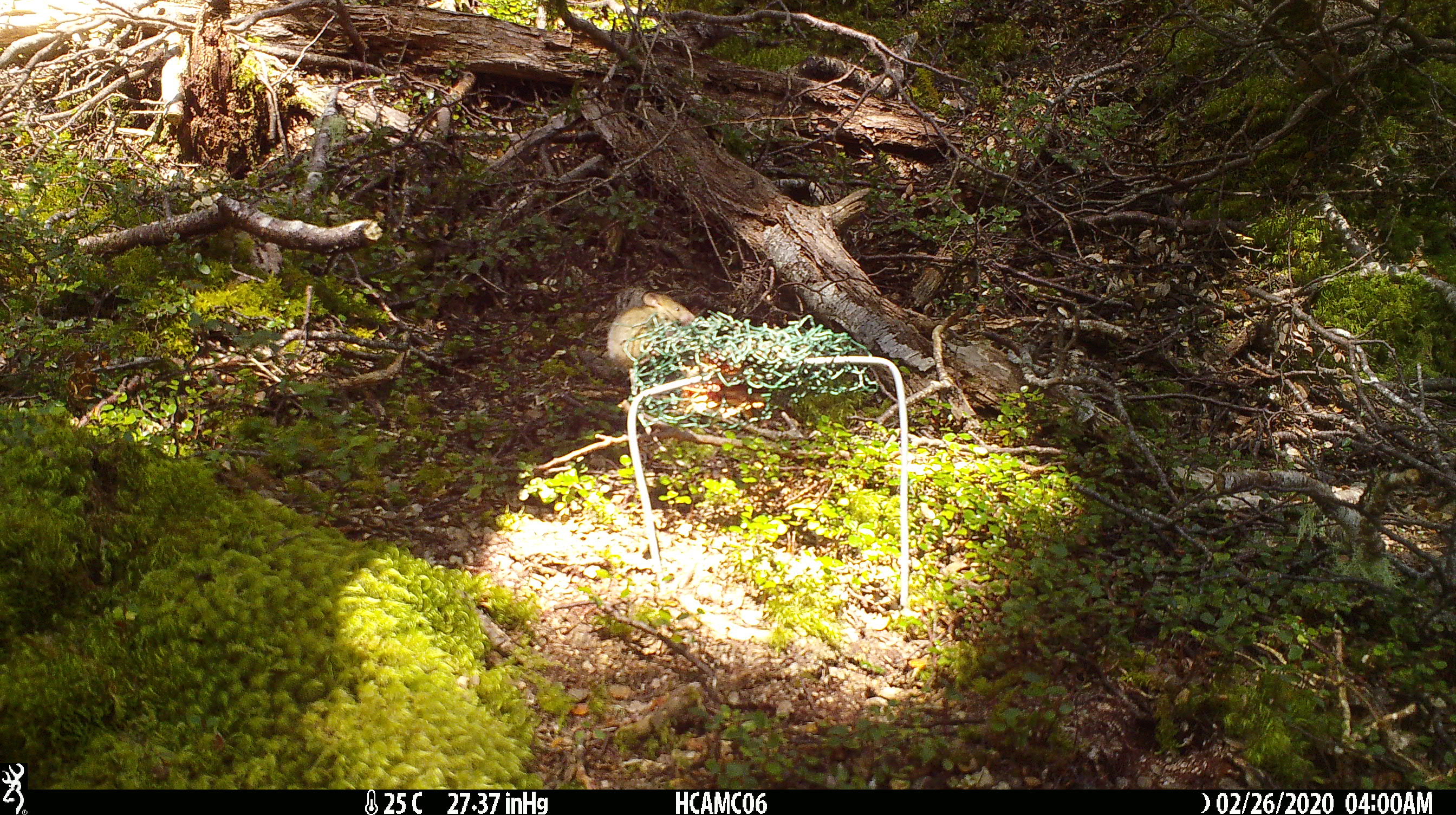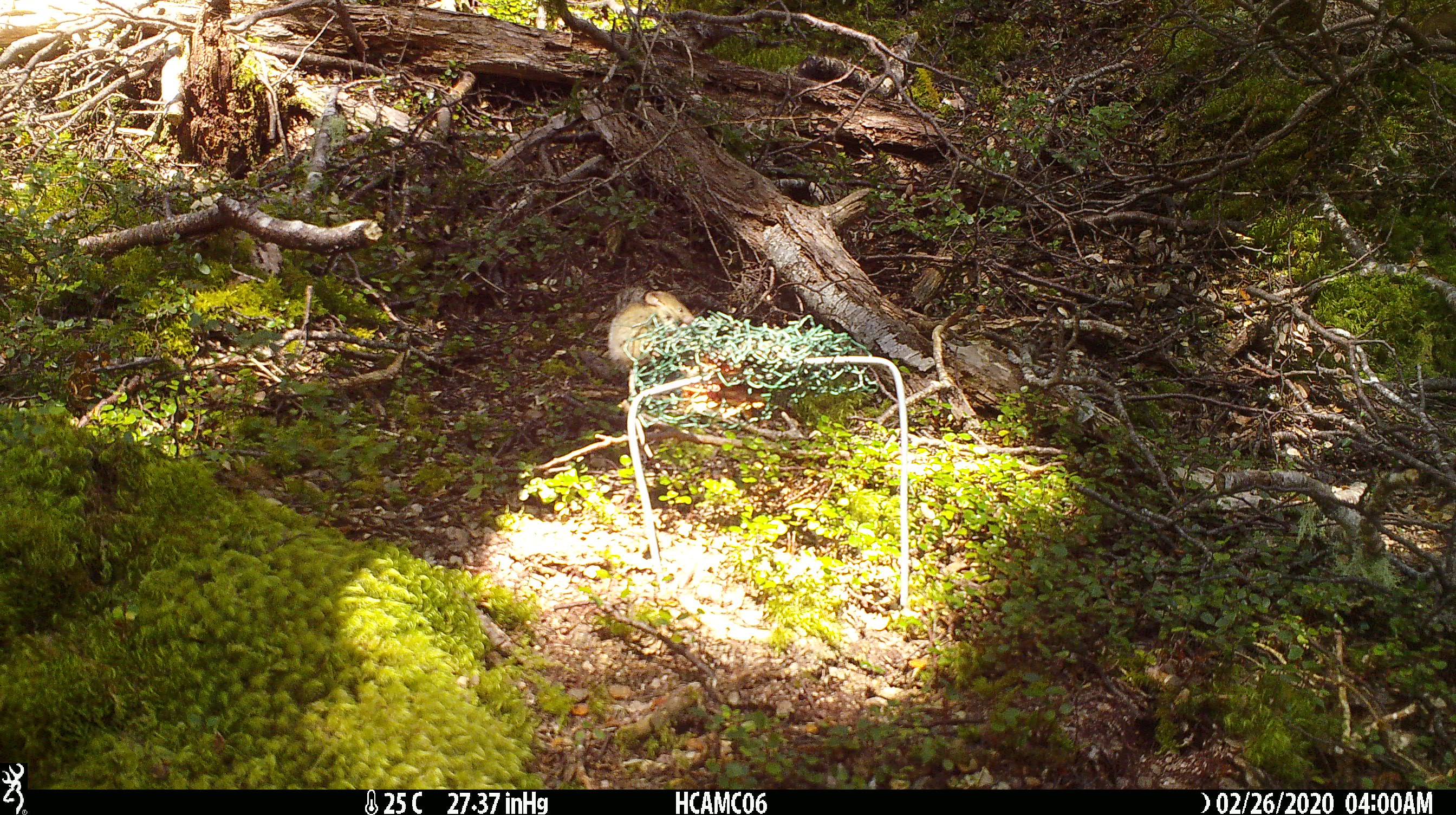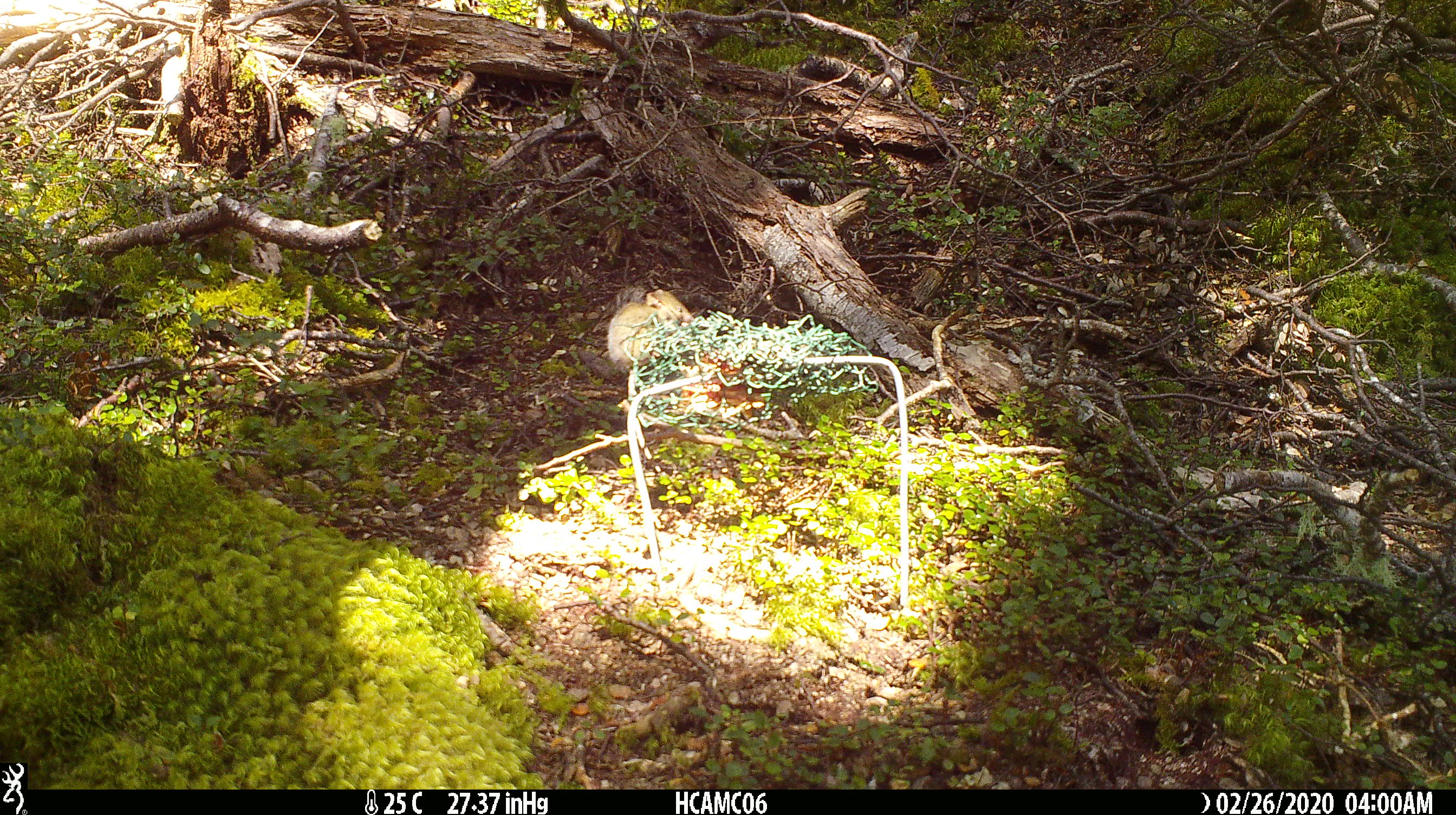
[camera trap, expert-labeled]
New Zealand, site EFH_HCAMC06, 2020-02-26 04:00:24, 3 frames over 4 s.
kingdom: Animalia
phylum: Chordata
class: Mammalia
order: Rodentia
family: Muridae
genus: Mus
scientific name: Mus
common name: mouse